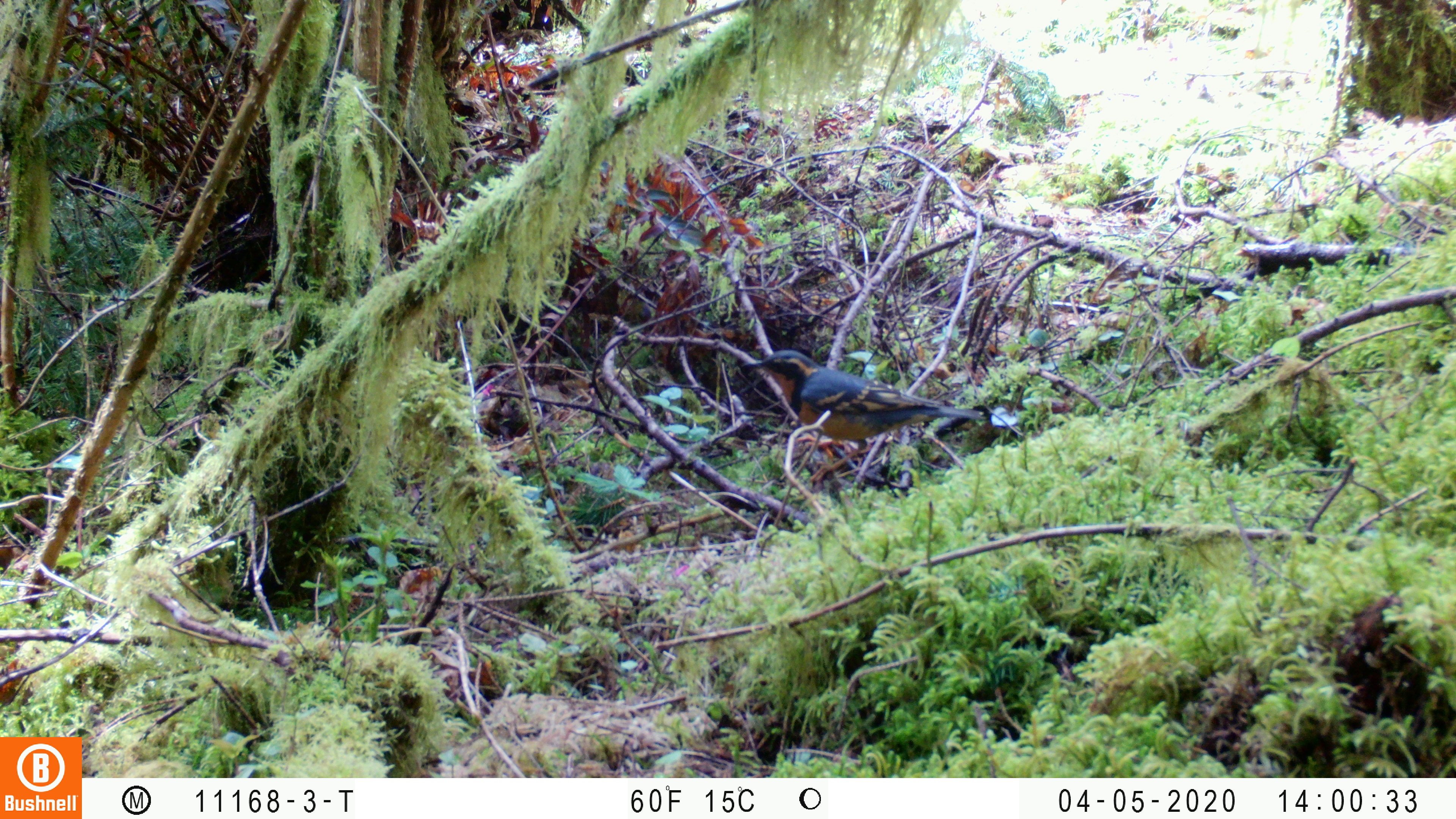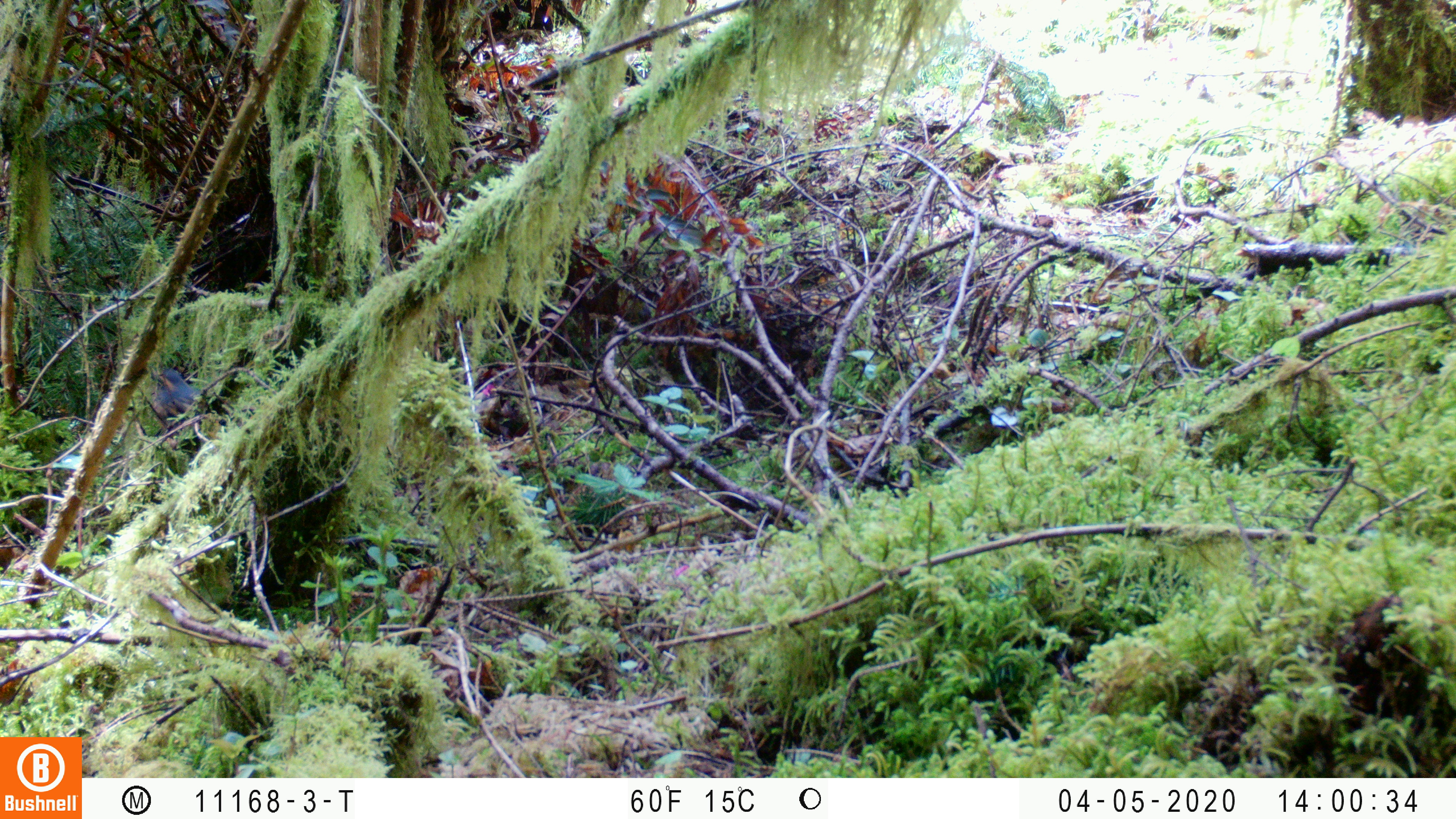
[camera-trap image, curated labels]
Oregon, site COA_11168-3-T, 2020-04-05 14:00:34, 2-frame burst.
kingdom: Animalia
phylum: Chordata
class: Aves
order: Passeriformes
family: Turdidae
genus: Ixoreus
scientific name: Ixoreus naevius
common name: varied thrush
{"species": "varied thrush (Ixoreus naevius)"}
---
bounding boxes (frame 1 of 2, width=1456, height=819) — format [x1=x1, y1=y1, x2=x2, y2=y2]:
varied thrush: [x1=745, y1=346, x2=978, y2=477]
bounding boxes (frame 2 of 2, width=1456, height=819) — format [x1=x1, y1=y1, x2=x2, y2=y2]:
varied thrush: [x1=148, y1=365, x2=207, y2=430]